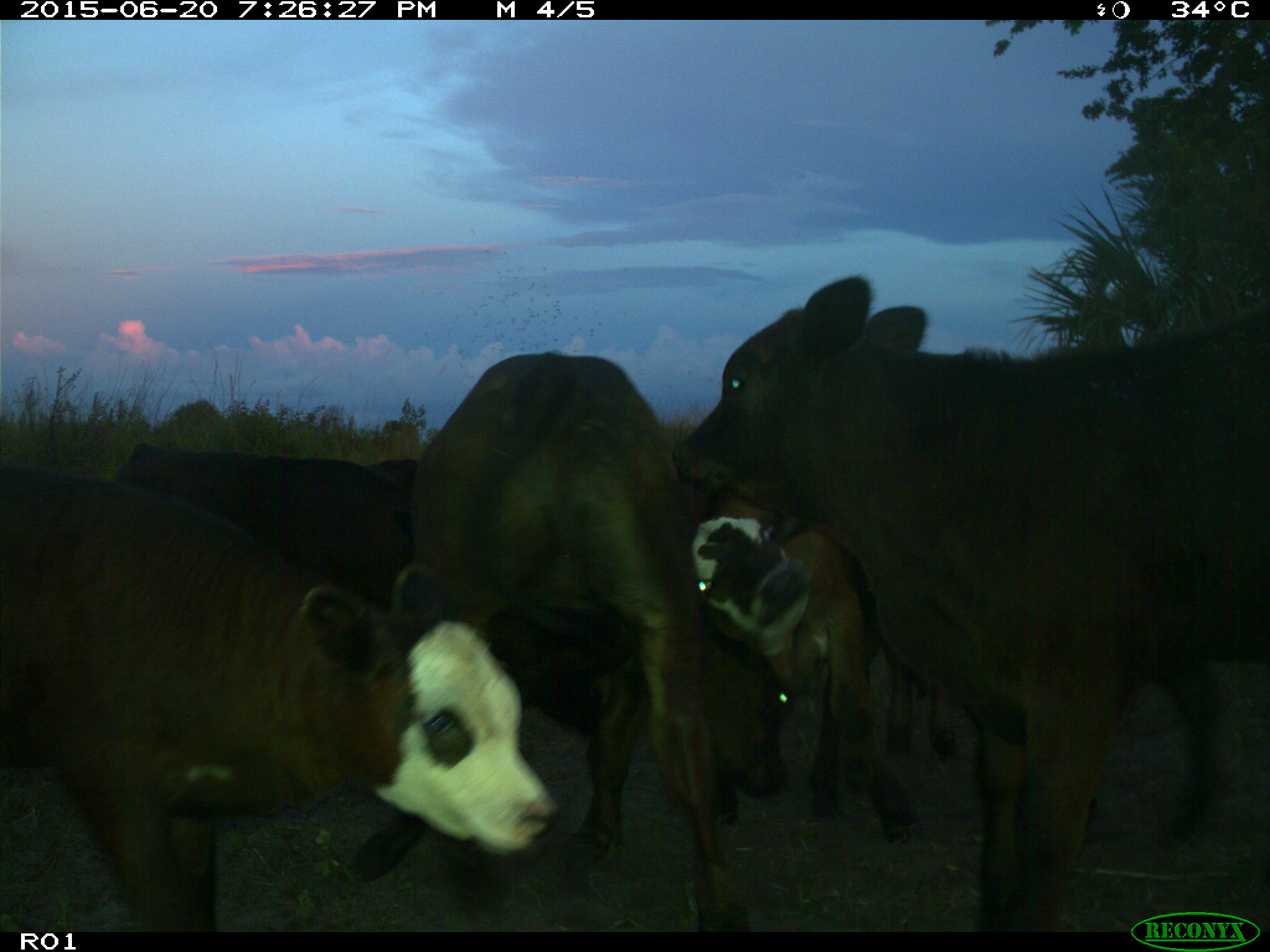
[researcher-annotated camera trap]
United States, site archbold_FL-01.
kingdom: Animalia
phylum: Chordata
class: Mammalia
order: Artiodactyla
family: Bovidae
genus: Bos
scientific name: Bos taurus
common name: domestic cow